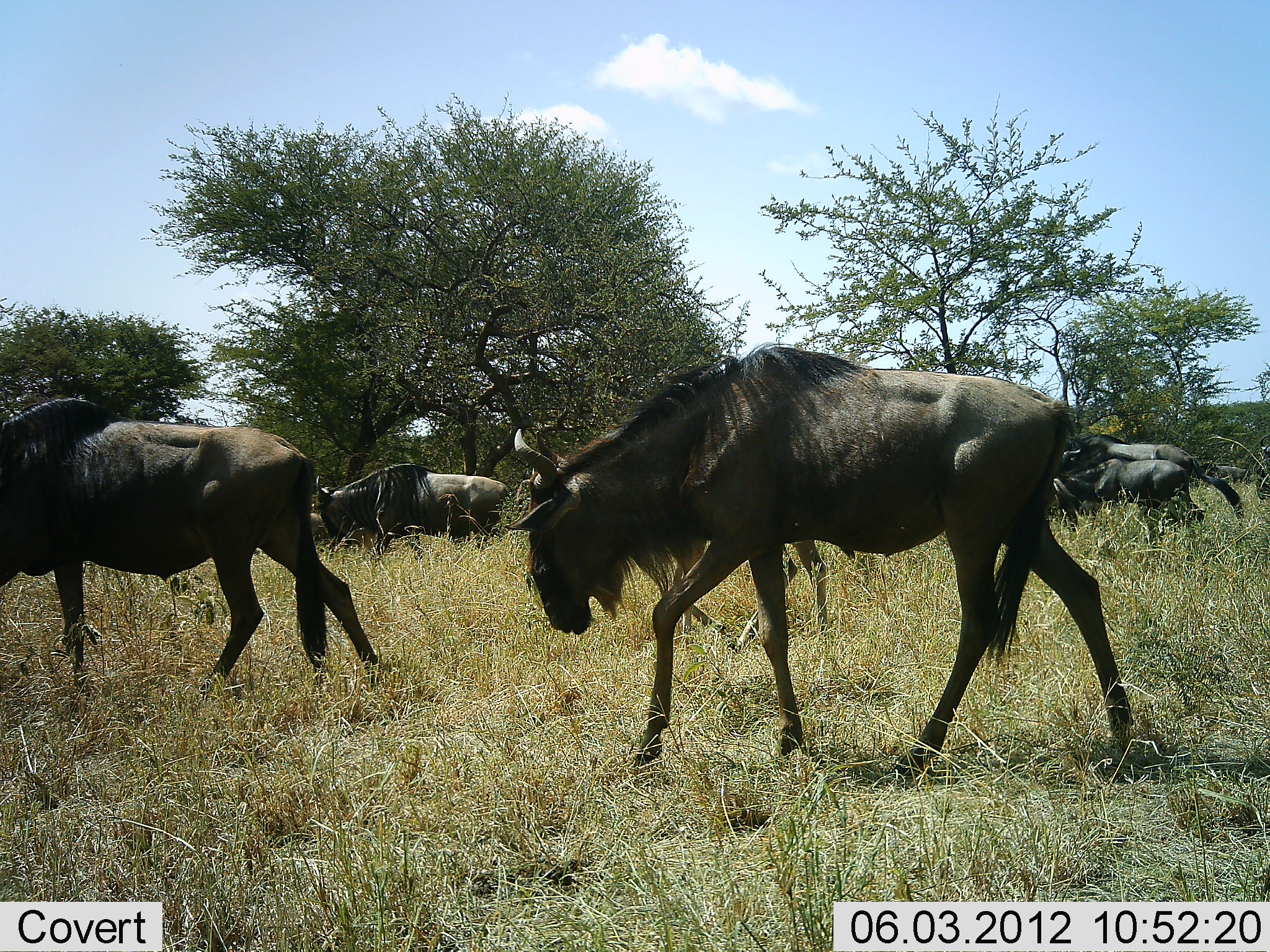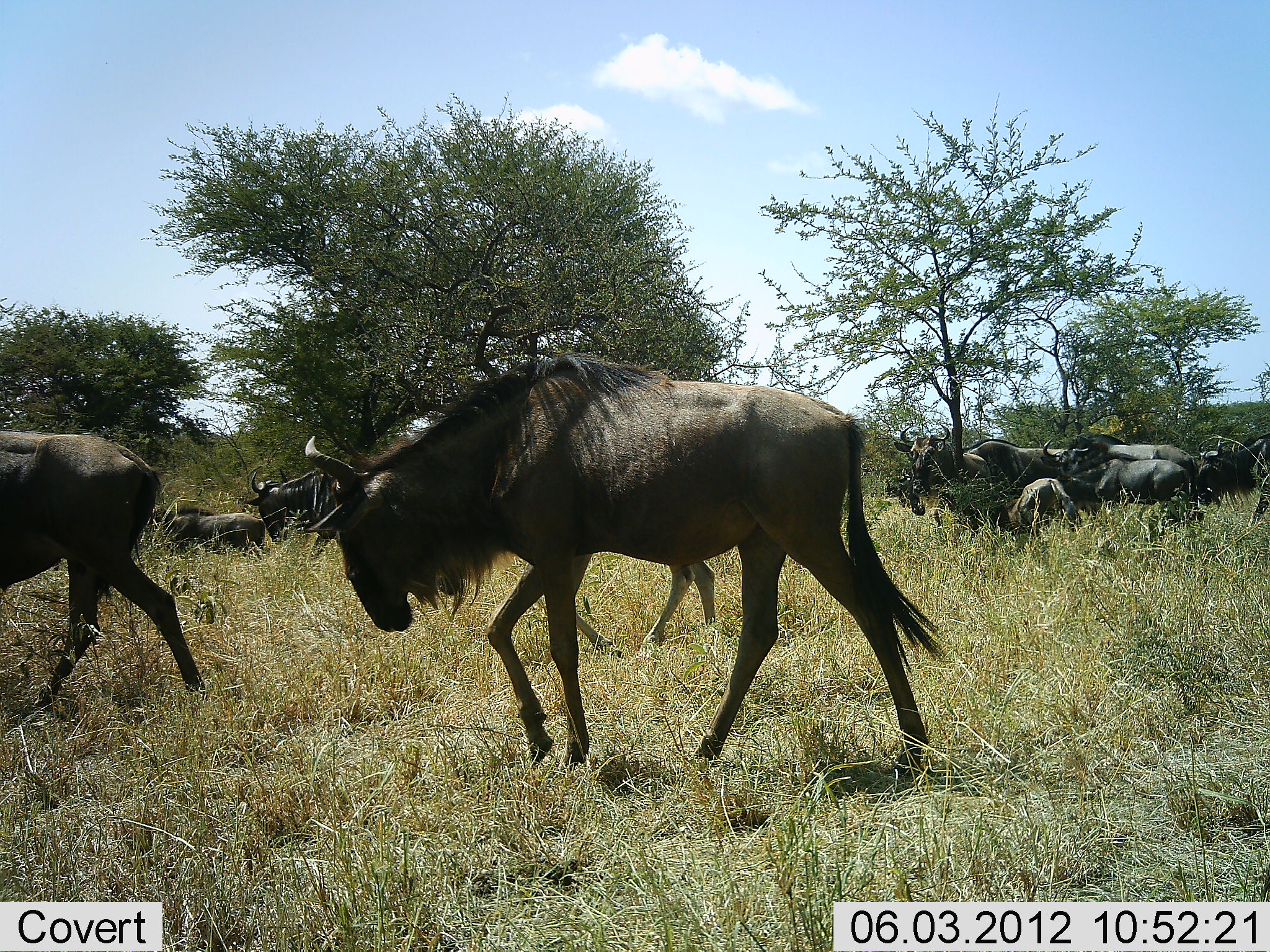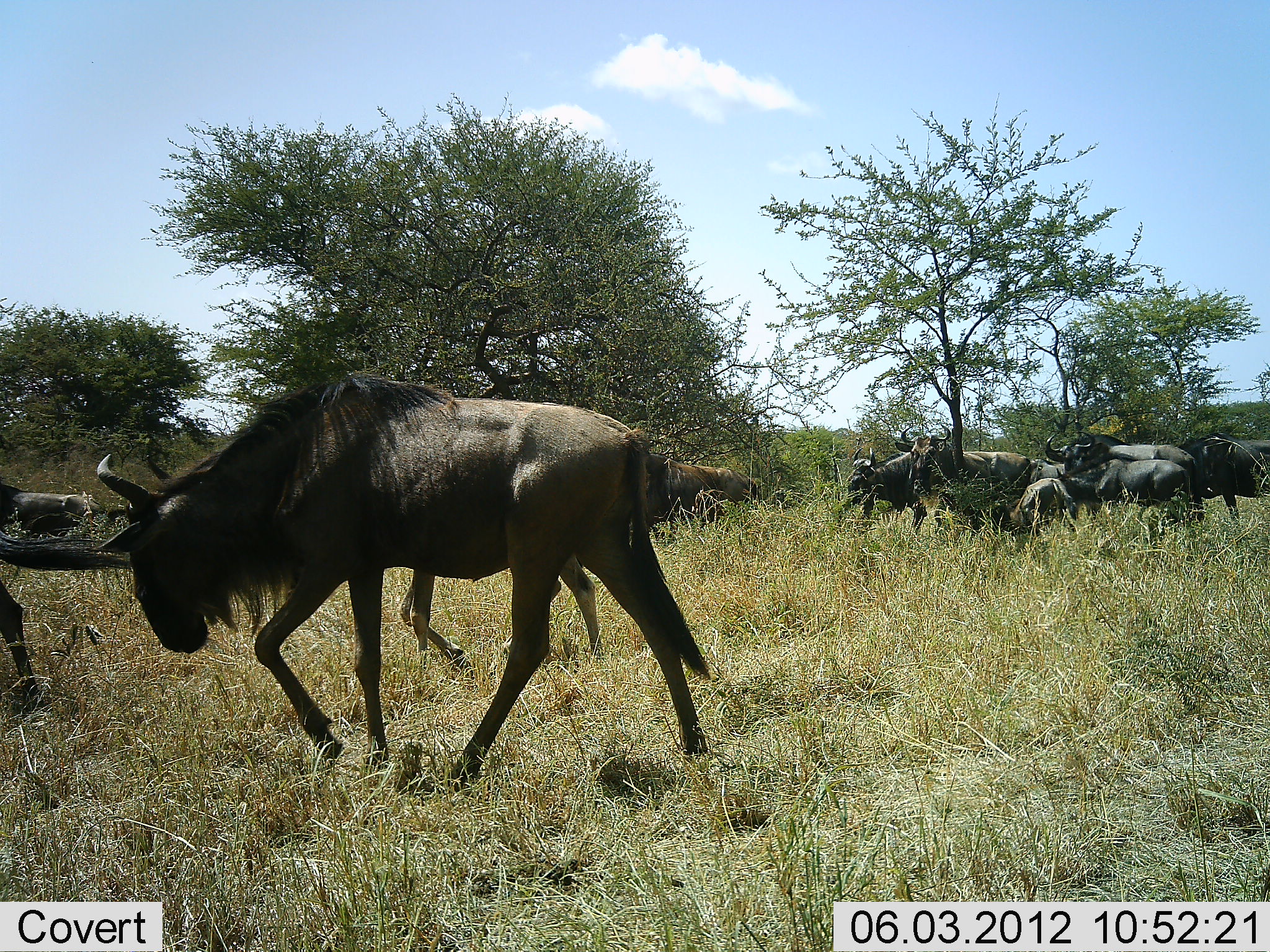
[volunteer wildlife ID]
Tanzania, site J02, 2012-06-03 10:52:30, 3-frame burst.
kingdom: Animalia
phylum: Chordata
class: Mammalia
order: Artiodactyla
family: Bovidae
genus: Connochaetes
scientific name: Connochaetes taurinus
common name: blue wildebeest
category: wildebeest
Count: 11-50.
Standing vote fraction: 36%.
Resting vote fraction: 36%.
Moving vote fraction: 82%.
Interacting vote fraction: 0%.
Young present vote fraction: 36%.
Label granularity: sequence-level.